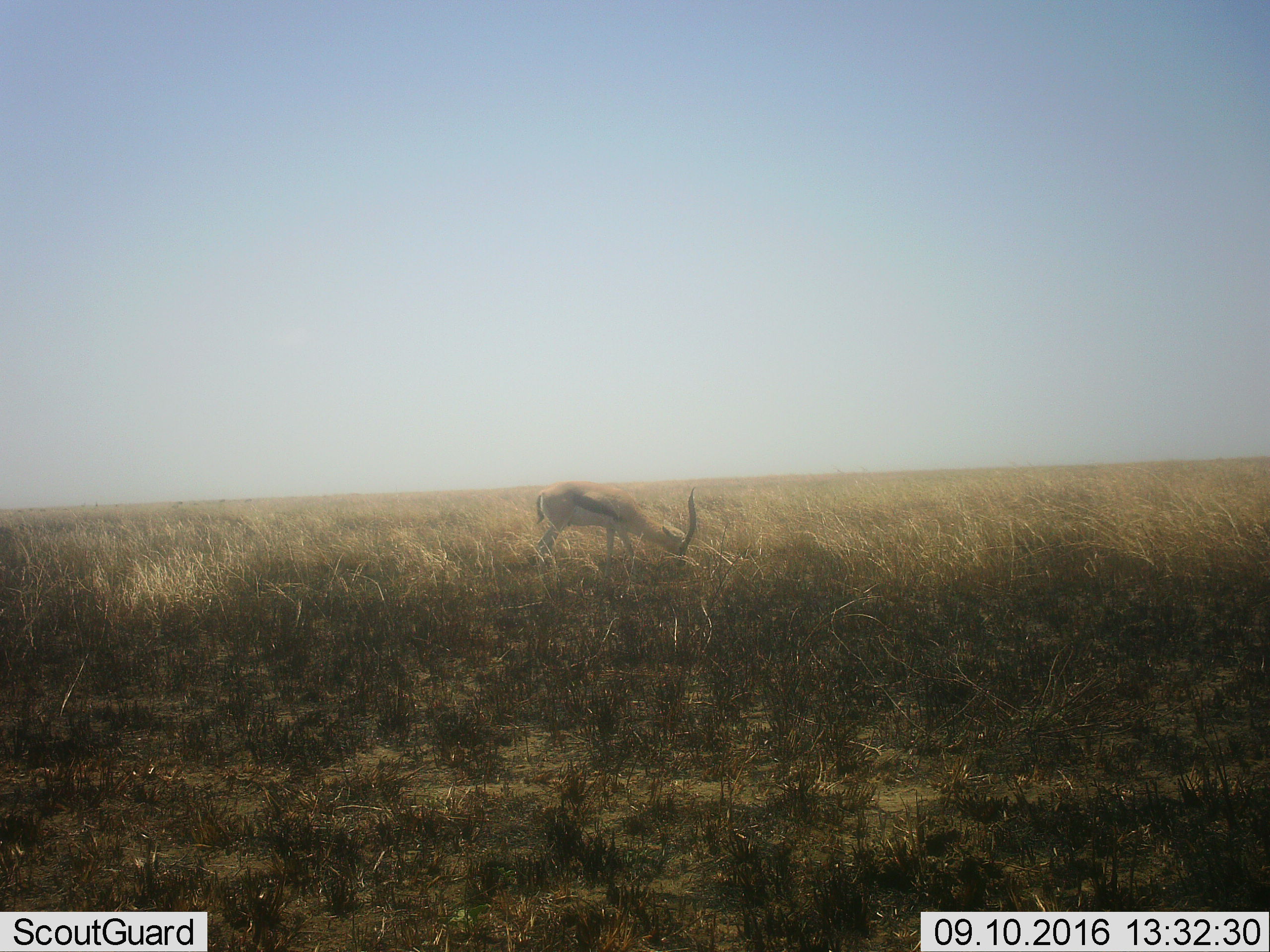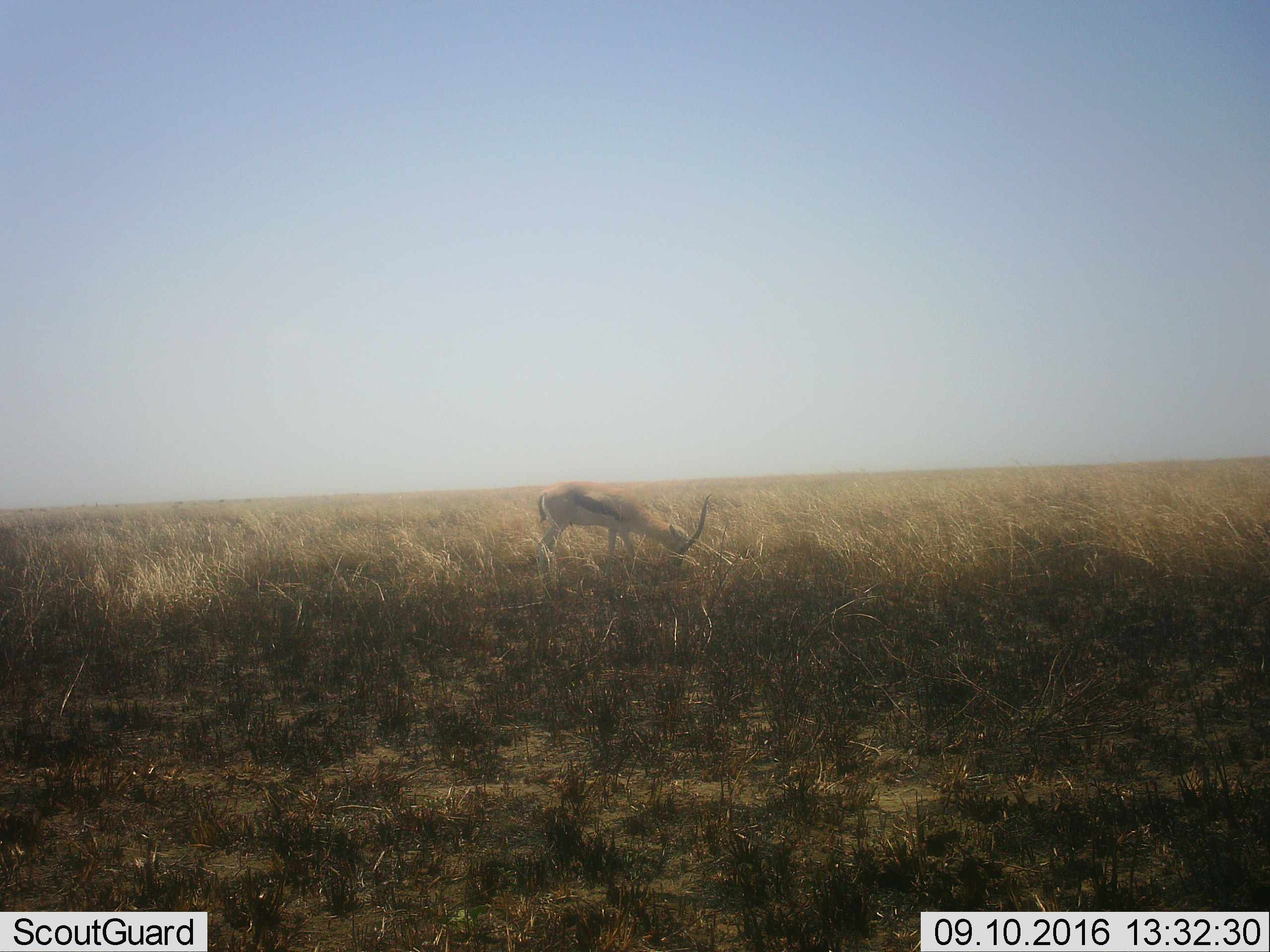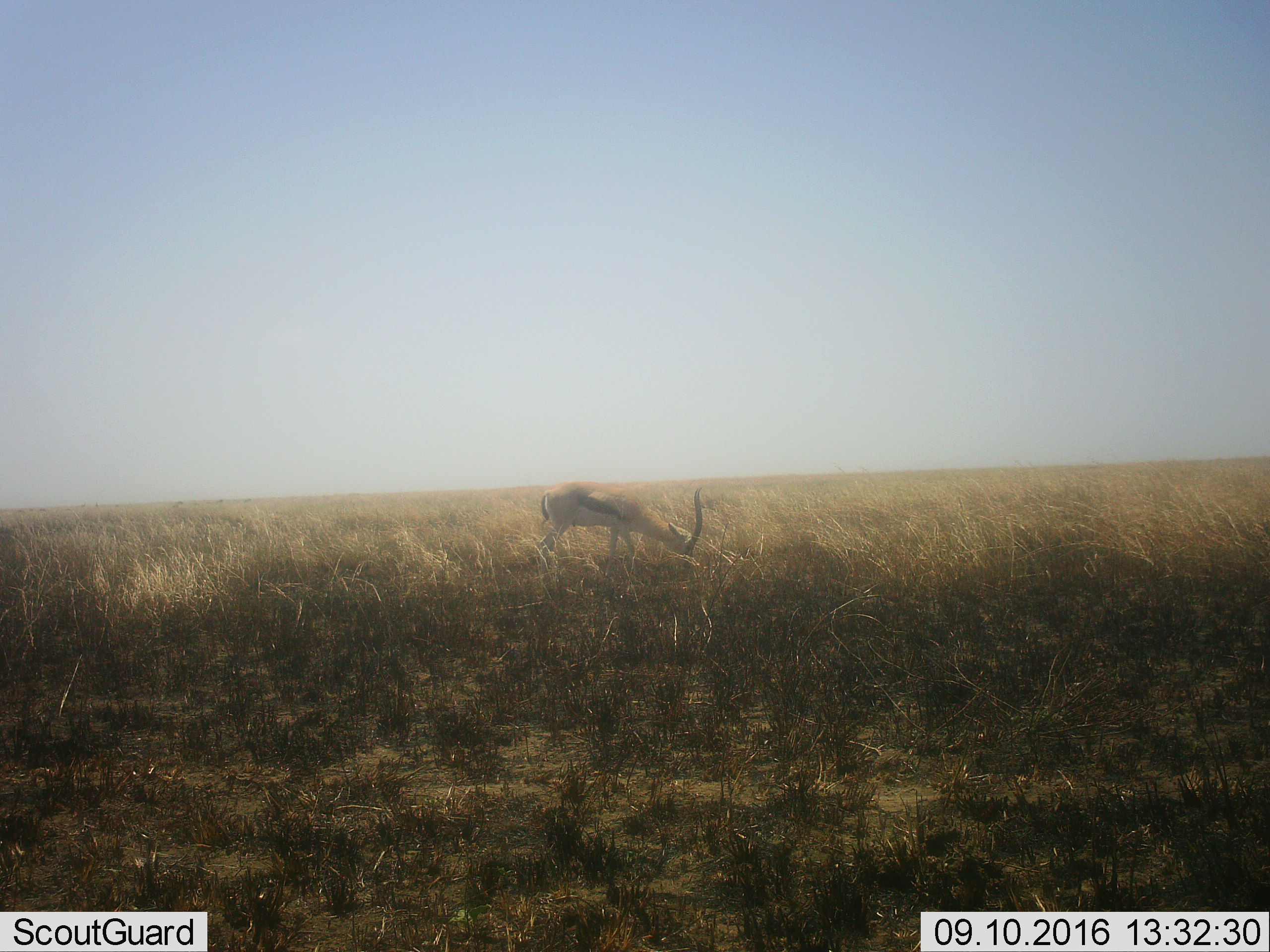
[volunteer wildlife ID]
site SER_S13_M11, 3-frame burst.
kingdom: Animalia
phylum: Chordata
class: Mammalia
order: Artiodactyla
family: Bovidae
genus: Eudorcas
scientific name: Eudorcas thomsonii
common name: thomson's gazelle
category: gazellethomsons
Gazellethomsons (thomson's gazelle) (Eudorcas thomsonii), count 1. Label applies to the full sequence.